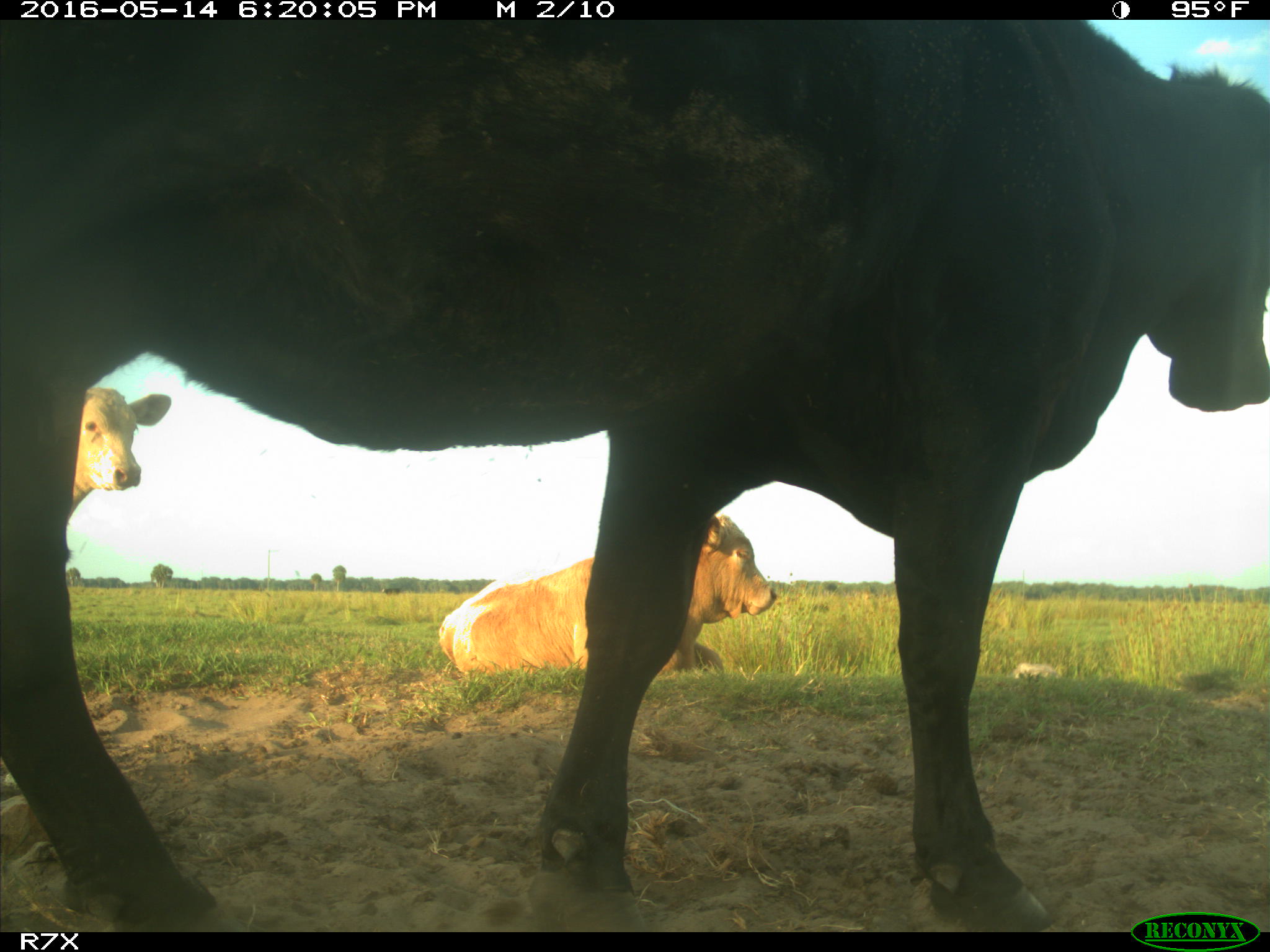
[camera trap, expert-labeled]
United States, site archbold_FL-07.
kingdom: Animalia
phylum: Chordata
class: Mammalia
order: Artiodactyla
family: Bovidae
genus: Bos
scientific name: Bos taurus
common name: domestic cow